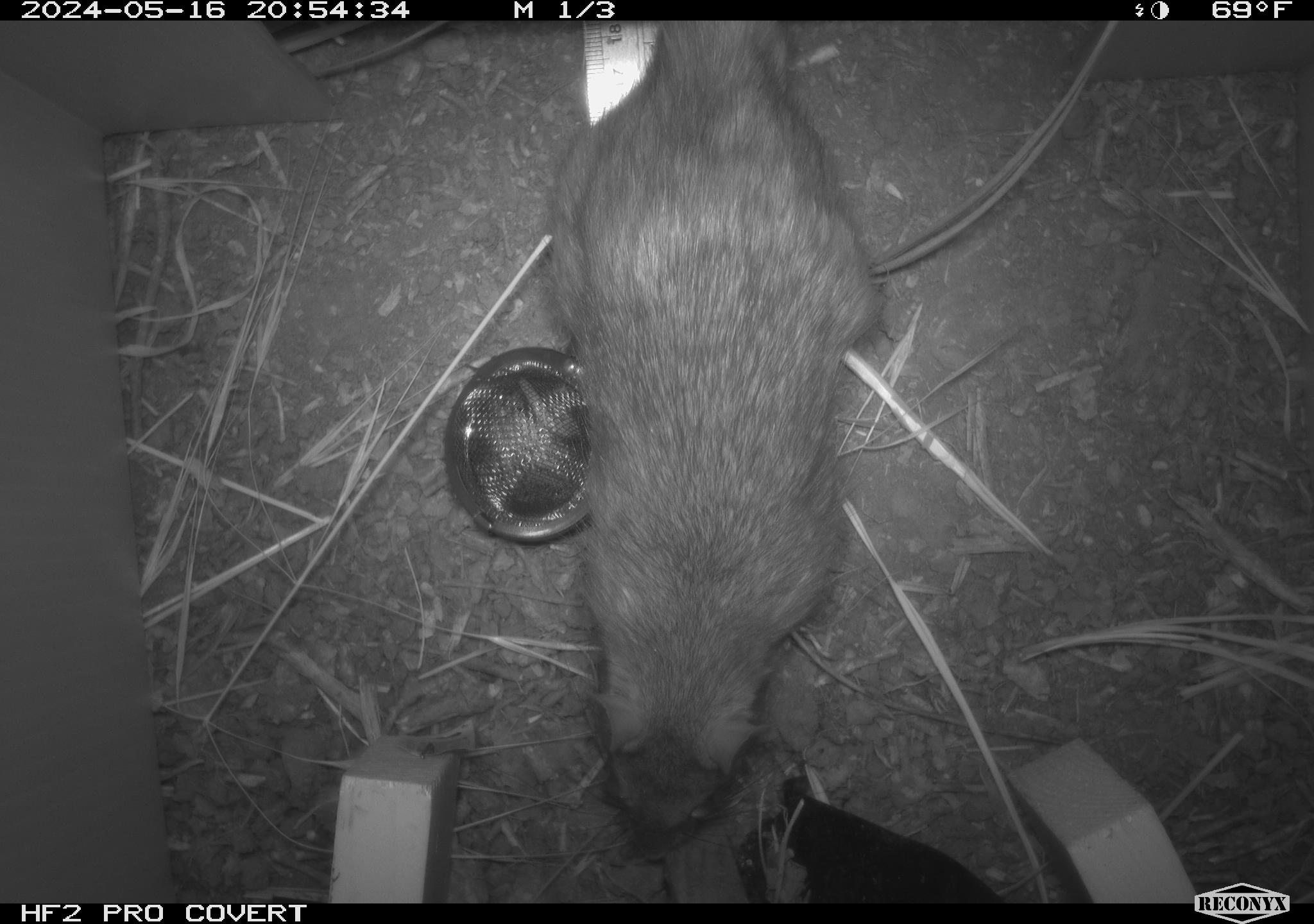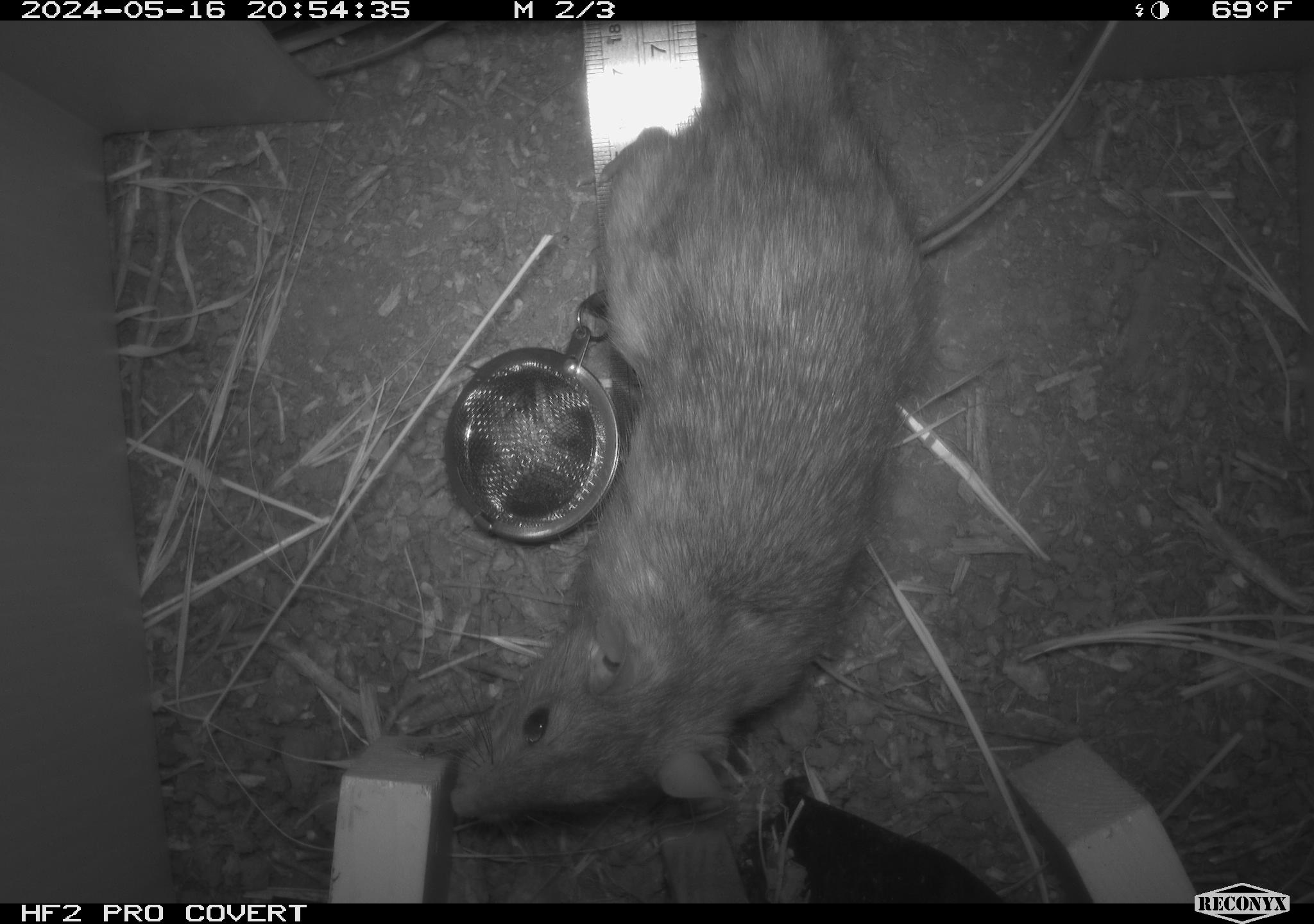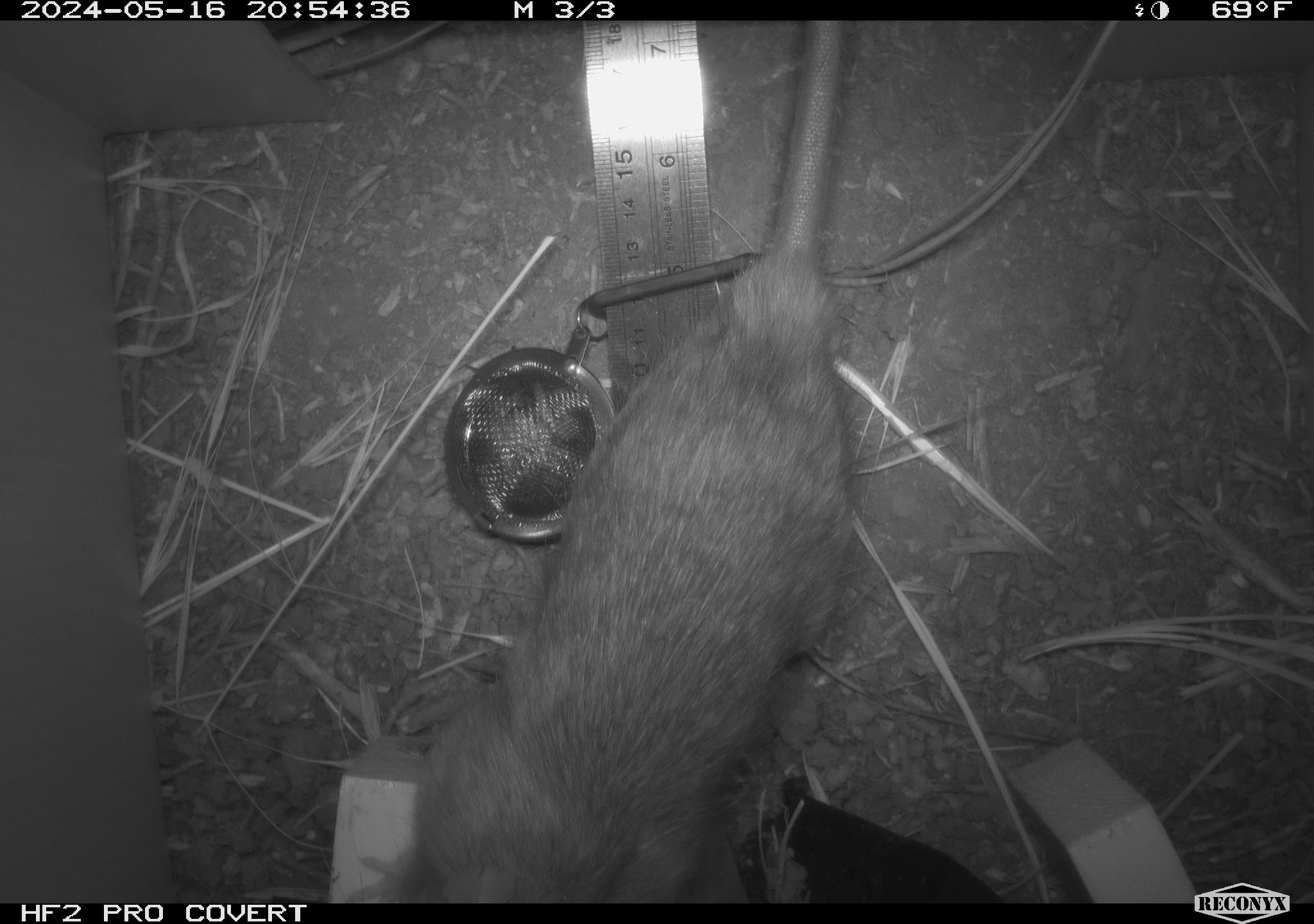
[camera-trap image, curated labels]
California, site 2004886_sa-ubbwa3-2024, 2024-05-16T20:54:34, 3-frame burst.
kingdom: Animalia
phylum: Chordata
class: Mammalia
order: Rodentia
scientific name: Rodentia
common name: woodrat or rat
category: woodrat or rat species